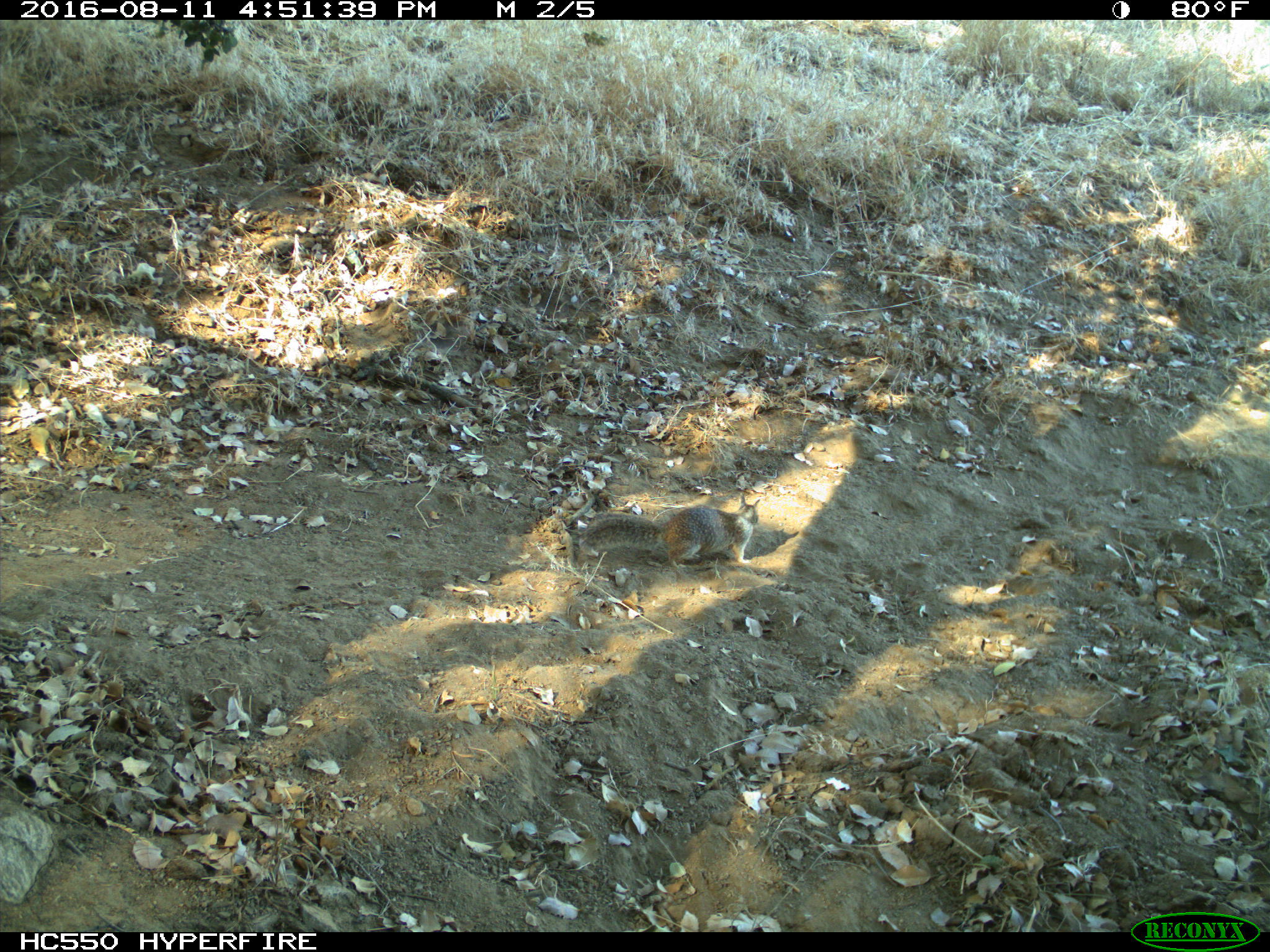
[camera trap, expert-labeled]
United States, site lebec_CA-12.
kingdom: Animalia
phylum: Chordata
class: Mammalia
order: Rodentia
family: Sciuridae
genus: Otospermophilus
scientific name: Otospermophilus beecheyi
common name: california ground squirrel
Otospermophilus beecheyi (california ground squirrel).